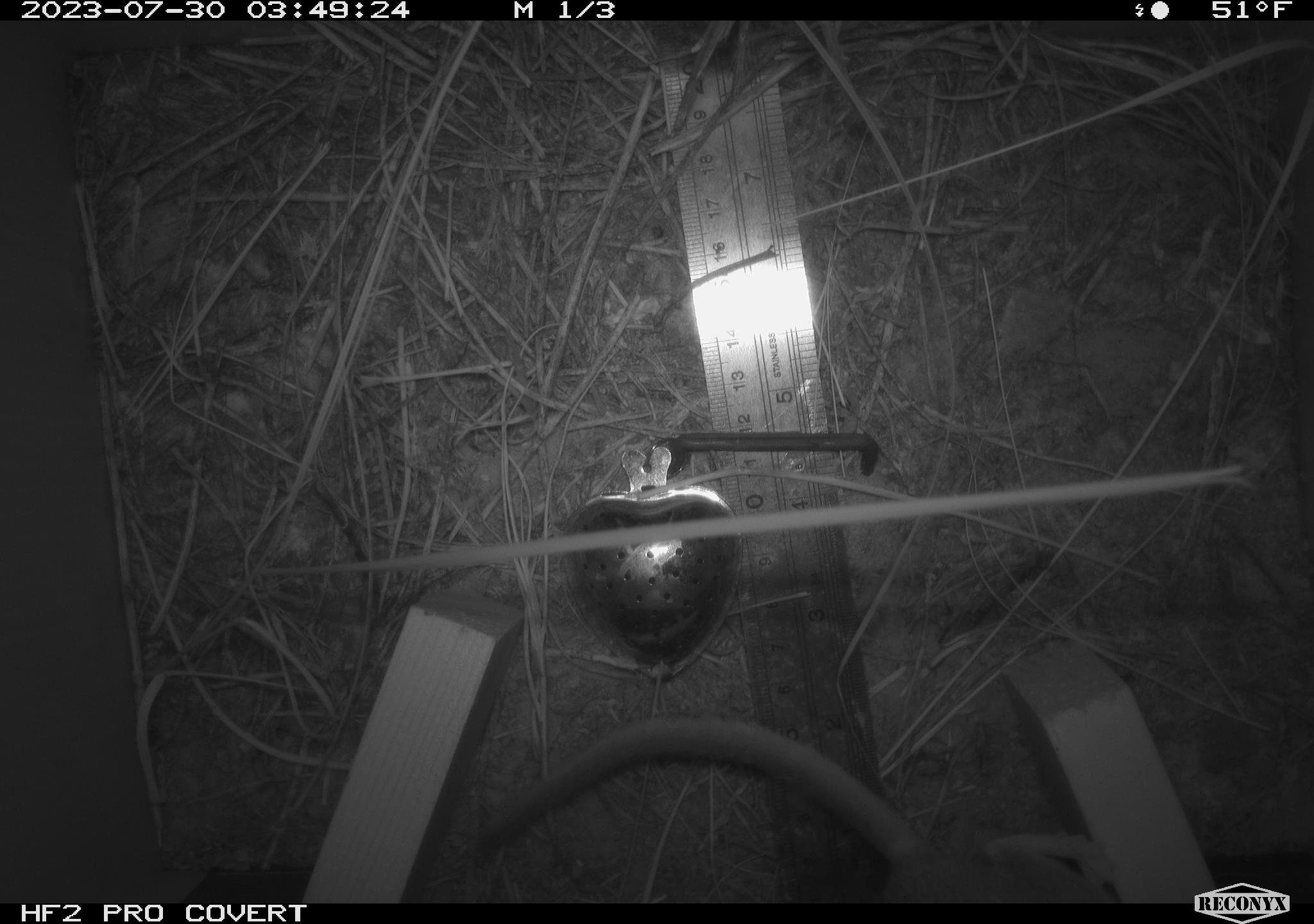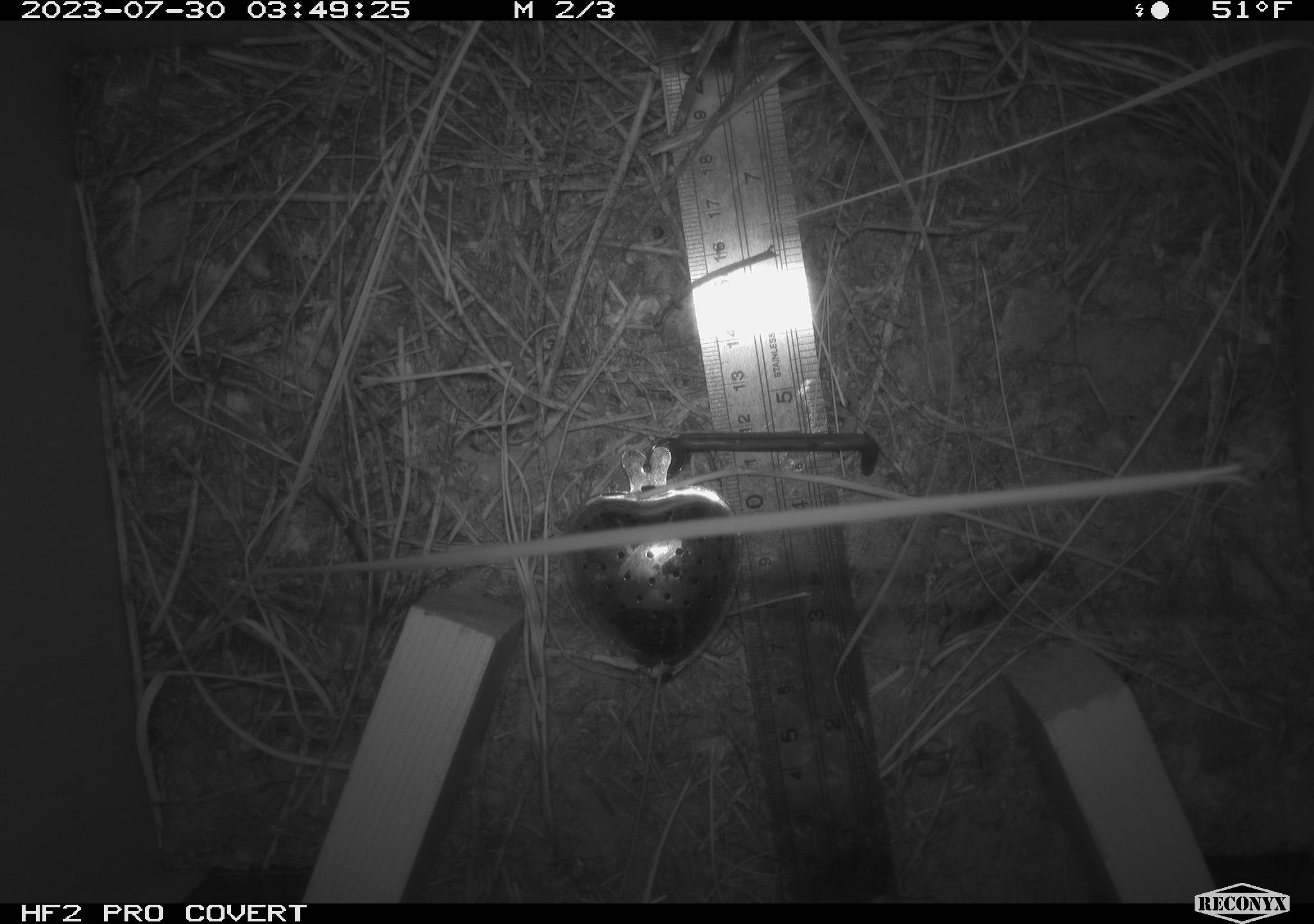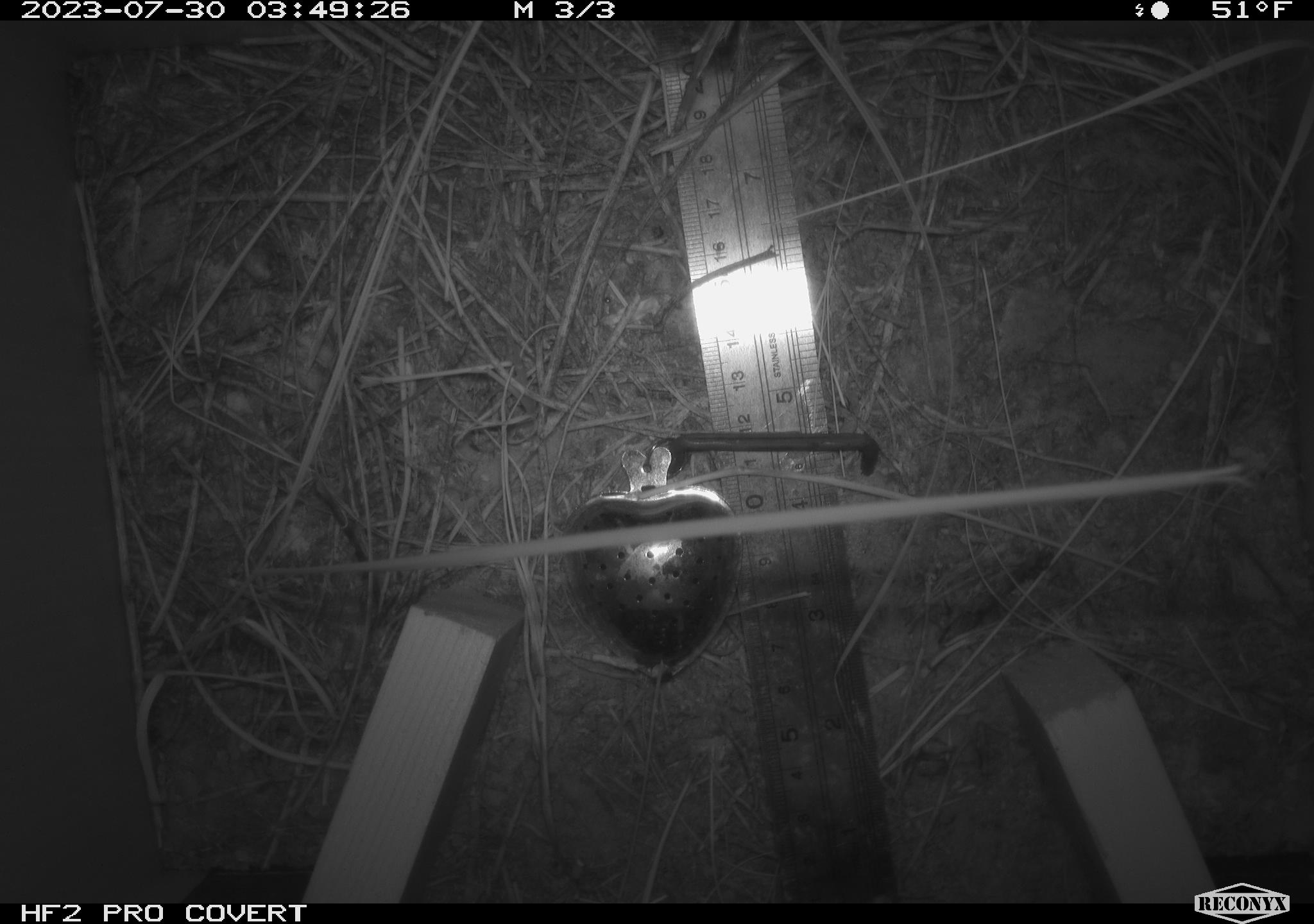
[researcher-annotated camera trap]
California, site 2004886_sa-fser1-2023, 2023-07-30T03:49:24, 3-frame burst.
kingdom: Animalia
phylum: Chordata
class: Mammalia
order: Rodentia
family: Cricetidae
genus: Neotoma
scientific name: Neotoma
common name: pack rat or woodrat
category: neotoma species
Neotoma species (pack rat or woodrat) (Neotoma).